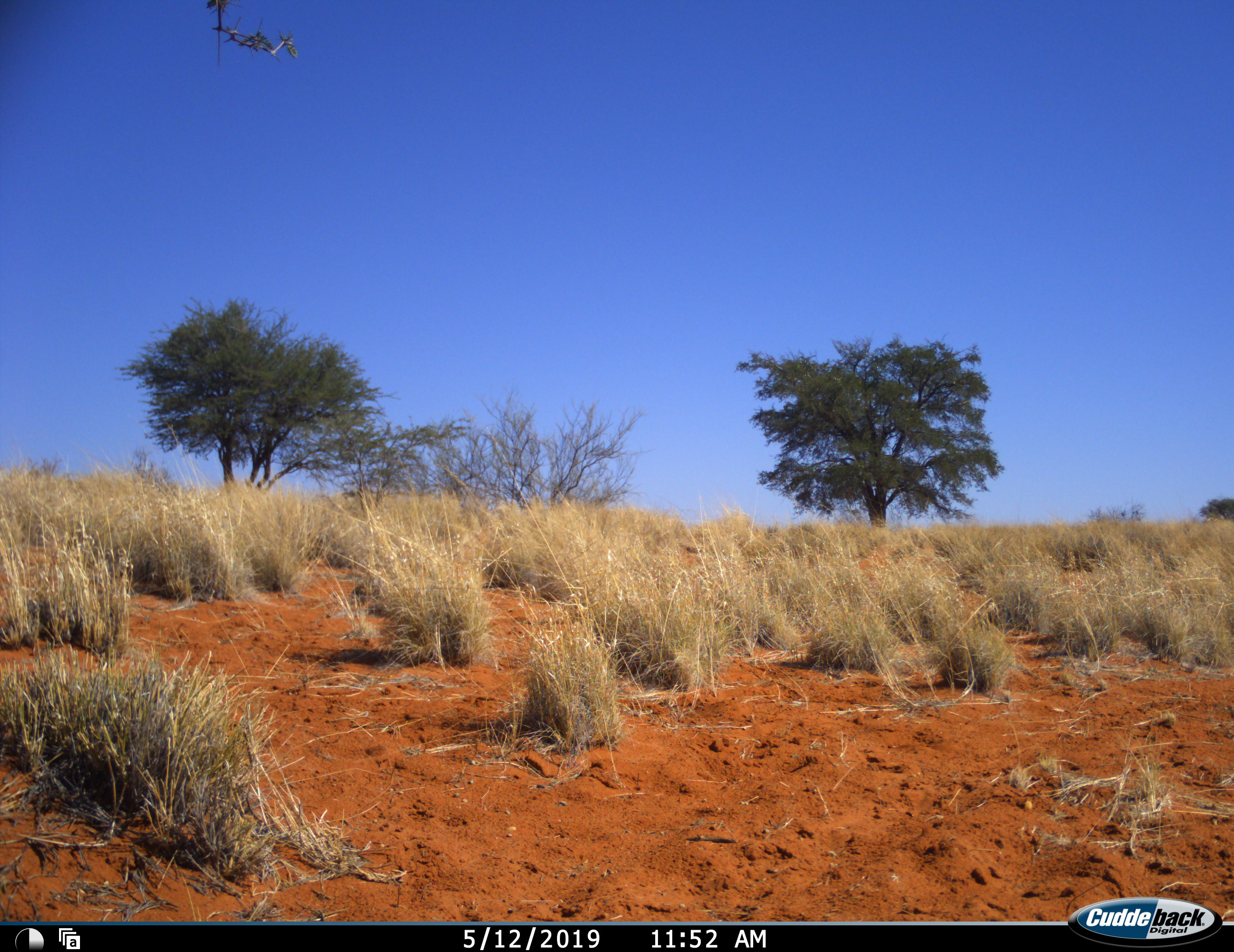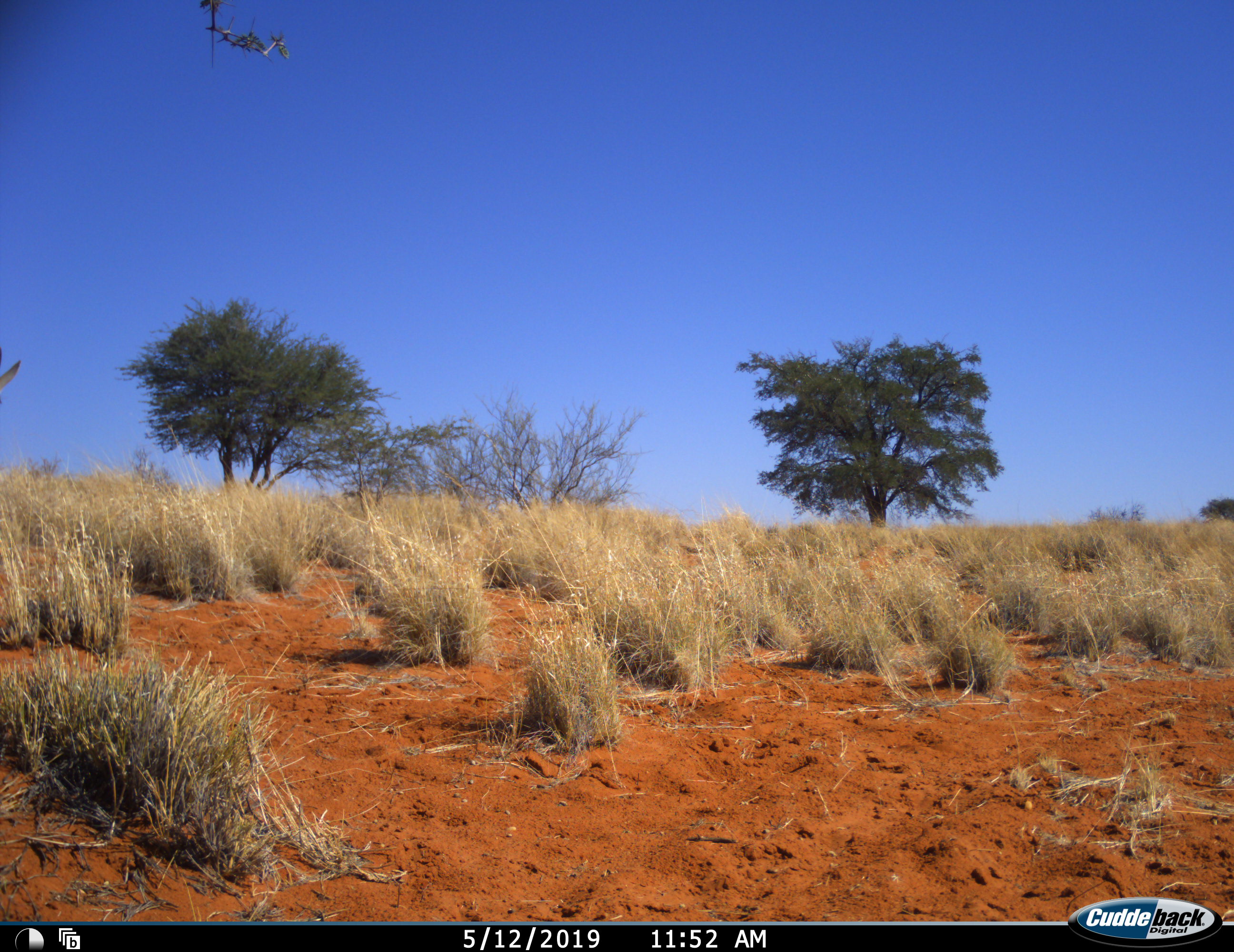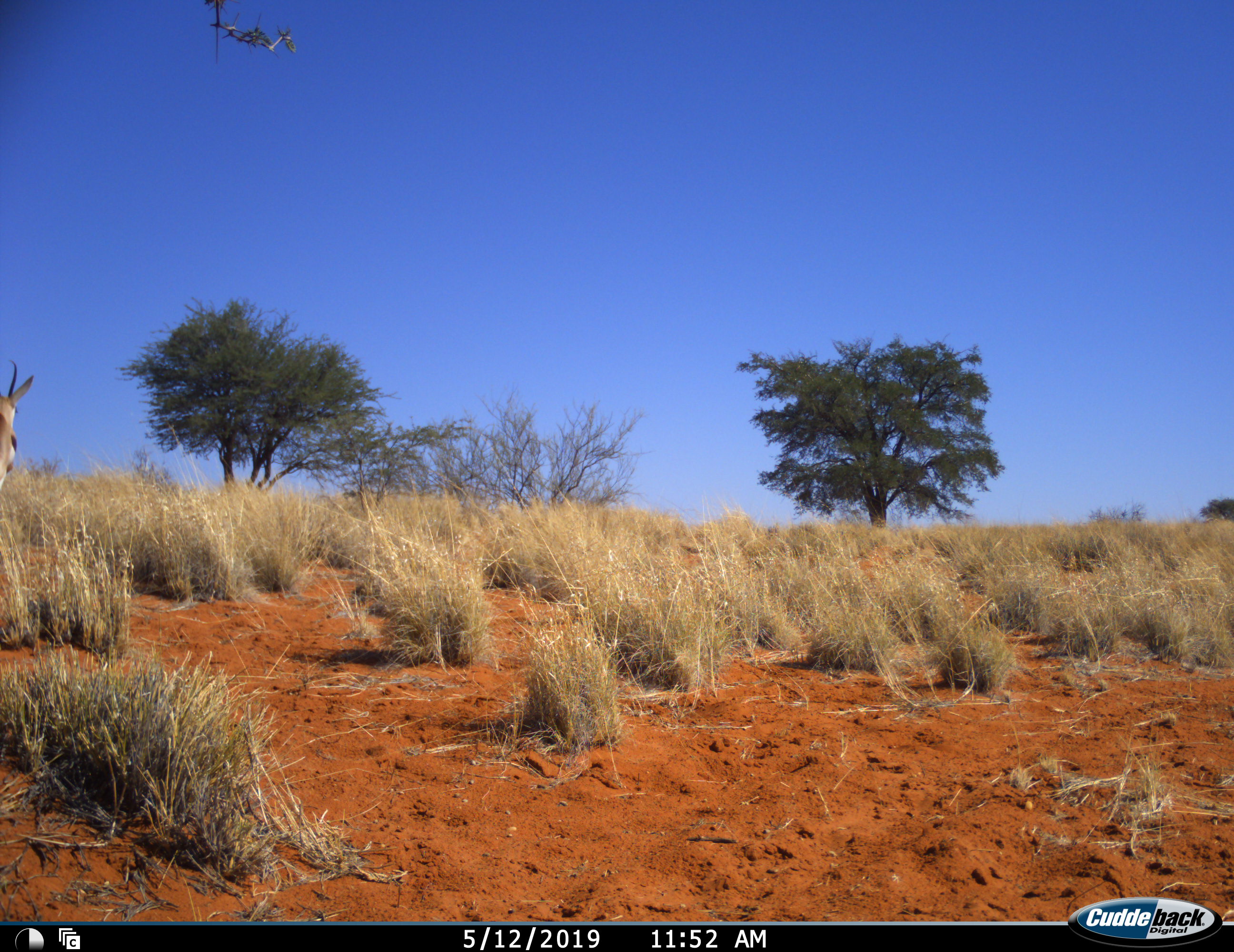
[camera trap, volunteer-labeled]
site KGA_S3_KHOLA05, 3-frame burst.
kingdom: Animalia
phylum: Chordata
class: Mammalia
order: Artiodactyla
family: Bovidae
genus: Antidorcas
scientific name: Antidorcas marsupialis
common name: springbok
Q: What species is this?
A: Springbok (Antidorcas marsupialis).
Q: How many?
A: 1.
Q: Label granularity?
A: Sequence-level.